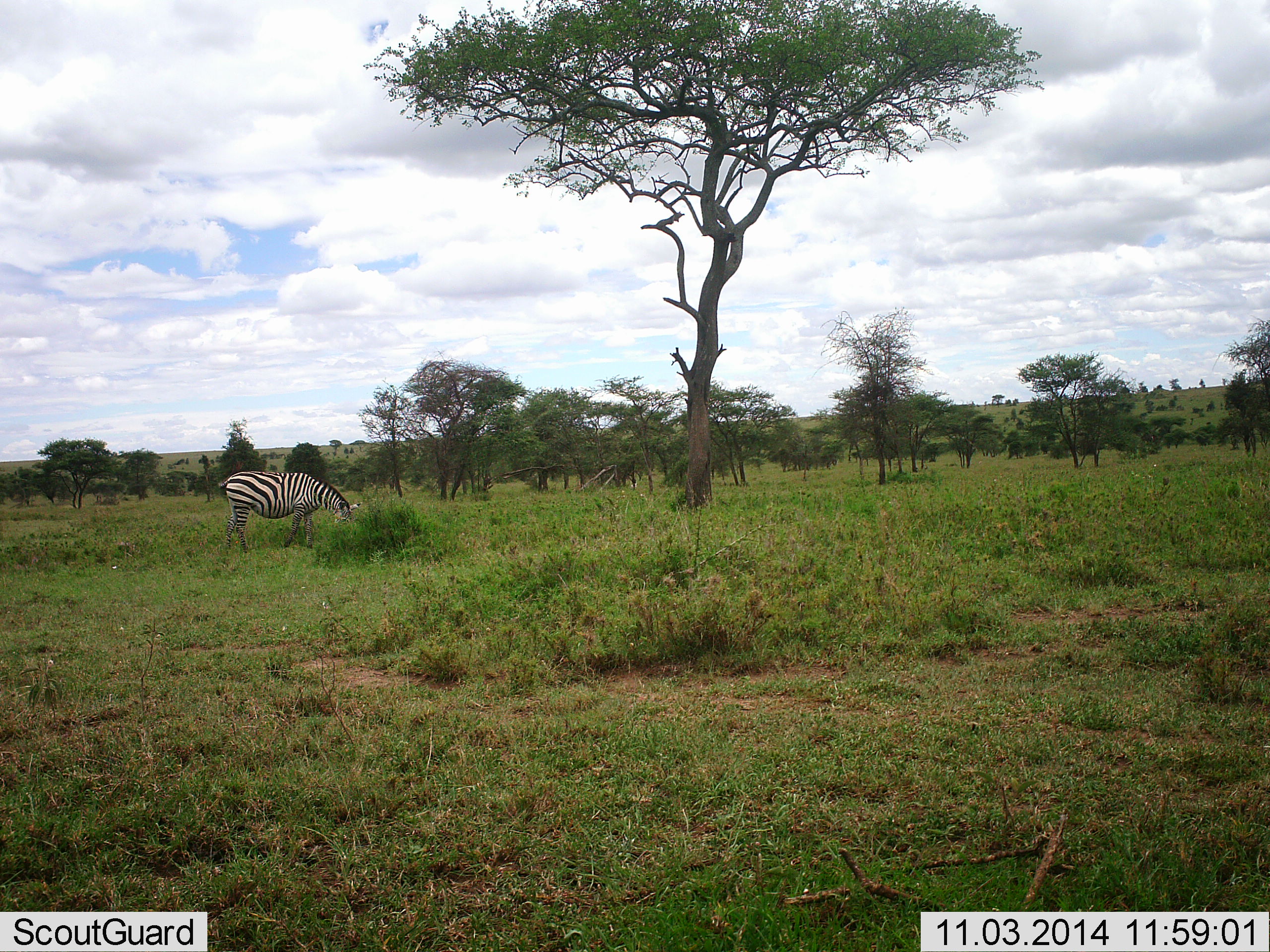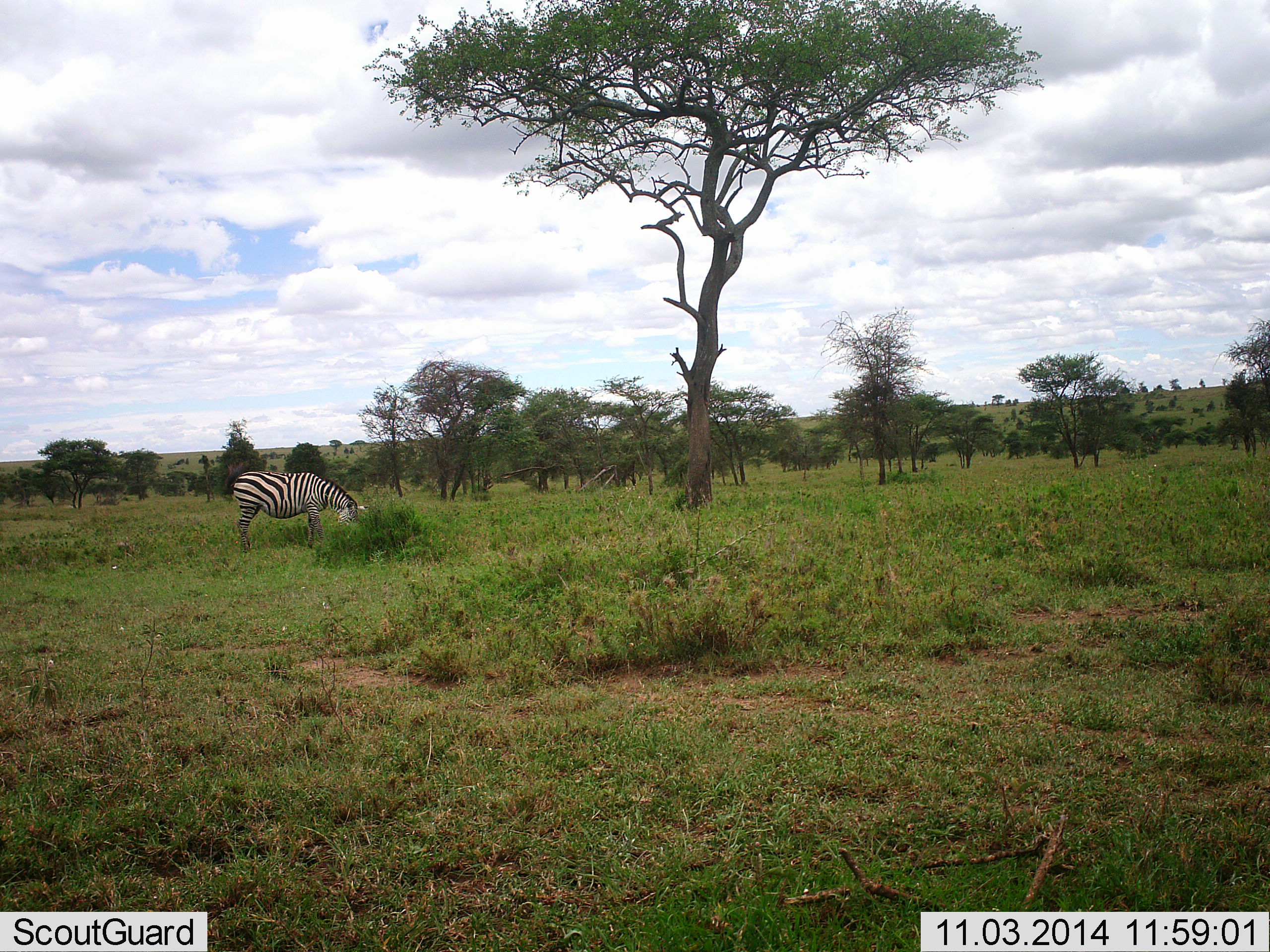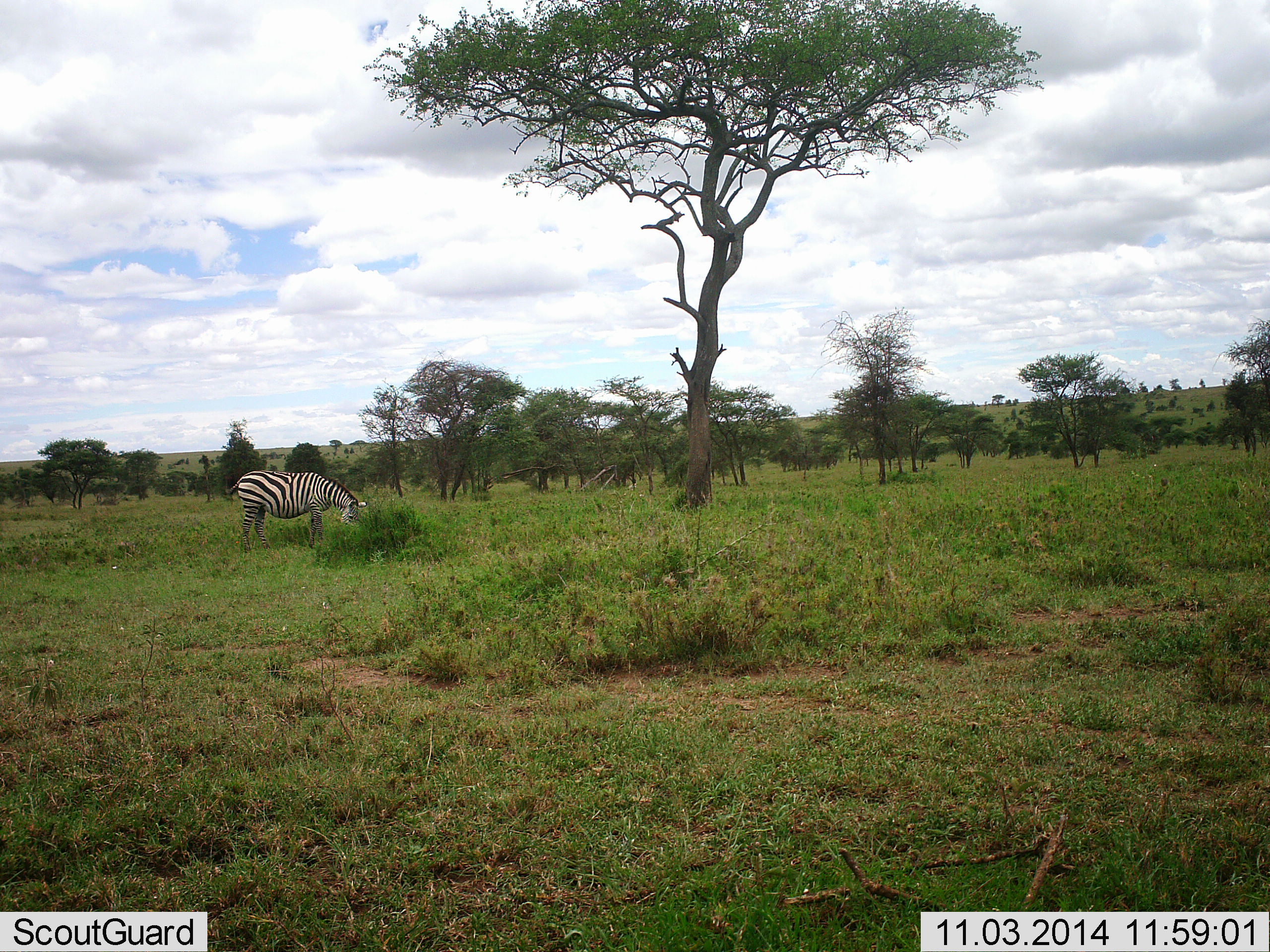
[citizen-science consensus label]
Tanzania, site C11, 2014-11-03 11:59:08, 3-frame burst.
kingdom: Animalia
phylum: Chordata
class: Mammalia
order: Perissodactyla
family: Equidae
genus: Equus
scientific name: Equus quagga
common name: plains zebra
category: zebra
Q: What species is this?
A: Zebra (plains zebra) (Equus quagga).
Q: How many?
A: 1.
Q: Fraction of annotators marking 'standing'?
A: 30%.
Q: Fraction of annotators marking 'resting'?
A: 0%.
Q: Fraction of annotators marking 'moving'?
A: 0%.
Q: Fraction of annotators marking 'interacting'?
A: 0%.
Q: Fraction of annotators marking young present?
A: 0%.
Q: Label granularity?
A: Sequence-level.